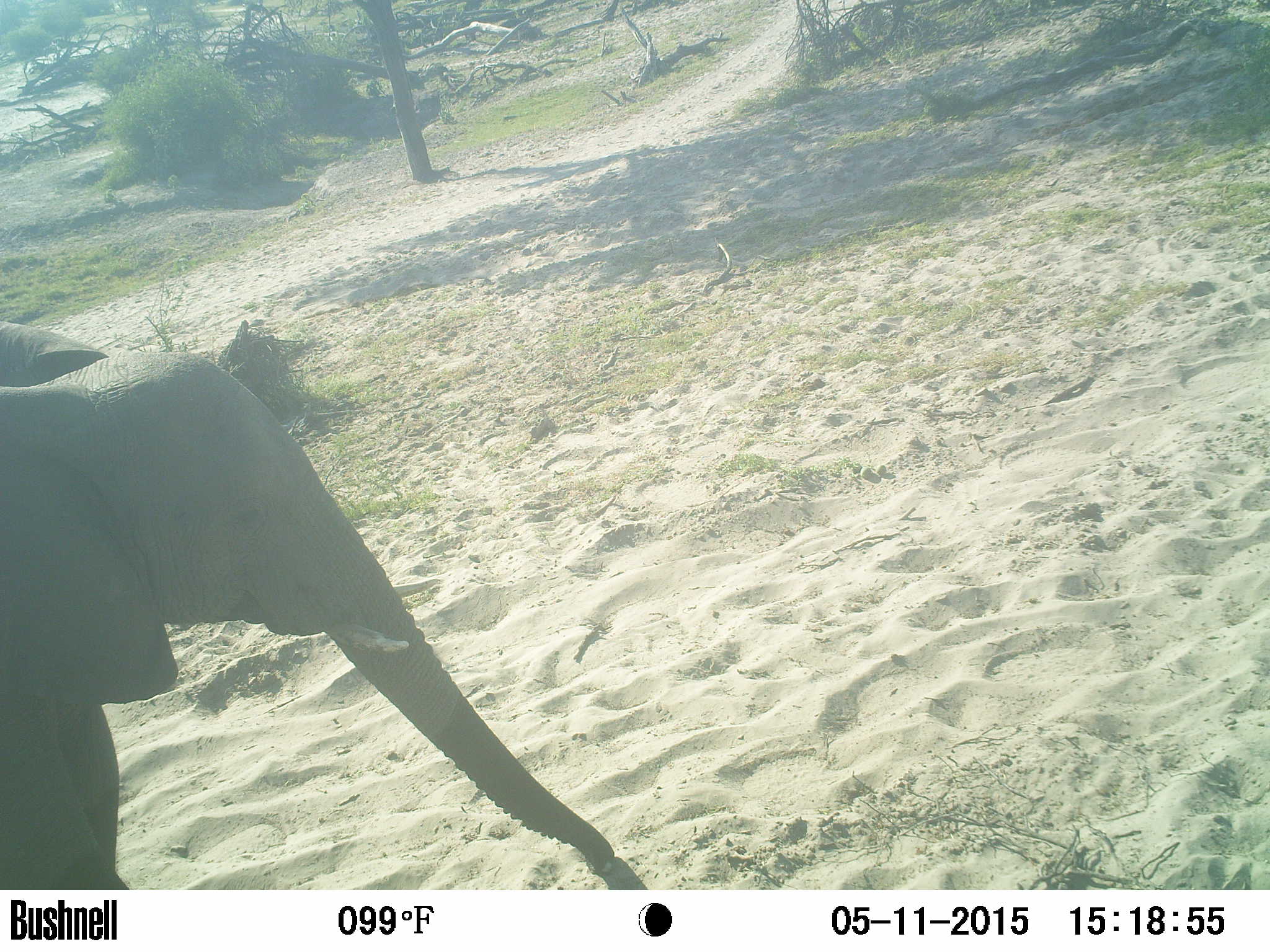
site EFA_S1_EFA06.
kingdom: Animalia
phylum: Chordata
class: Mammalia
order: Proboscidea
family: Elephantidae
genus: Loxodonta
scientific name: Loxodonta africana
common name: african bush elephant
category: elephant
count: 1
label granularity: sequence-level